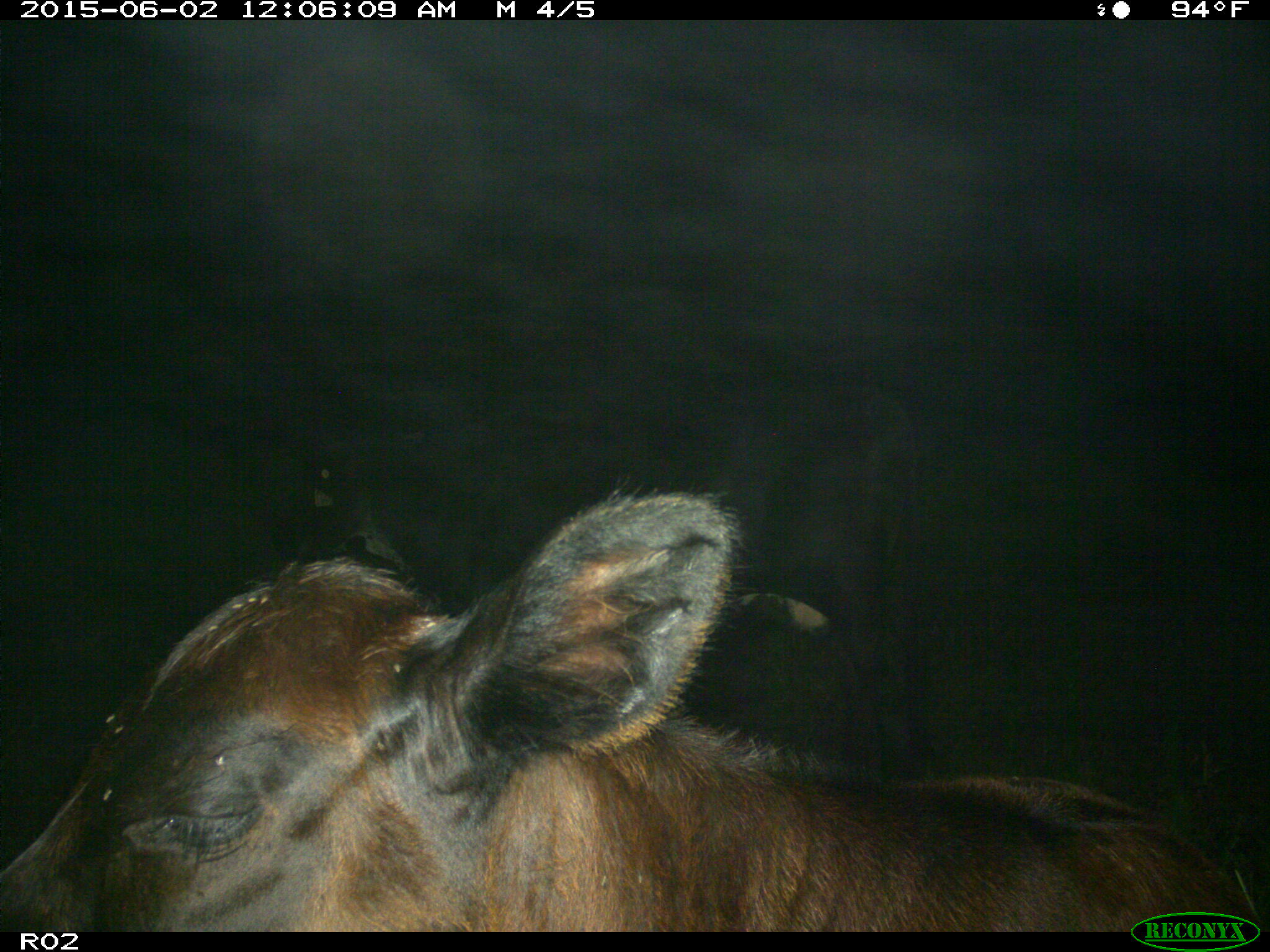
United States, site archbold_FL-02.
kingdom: Animalia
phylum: Chordata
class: Mammalia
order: Artiodactyla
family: Bovidae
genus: Bos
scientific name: Bos taurus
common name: domestic cow